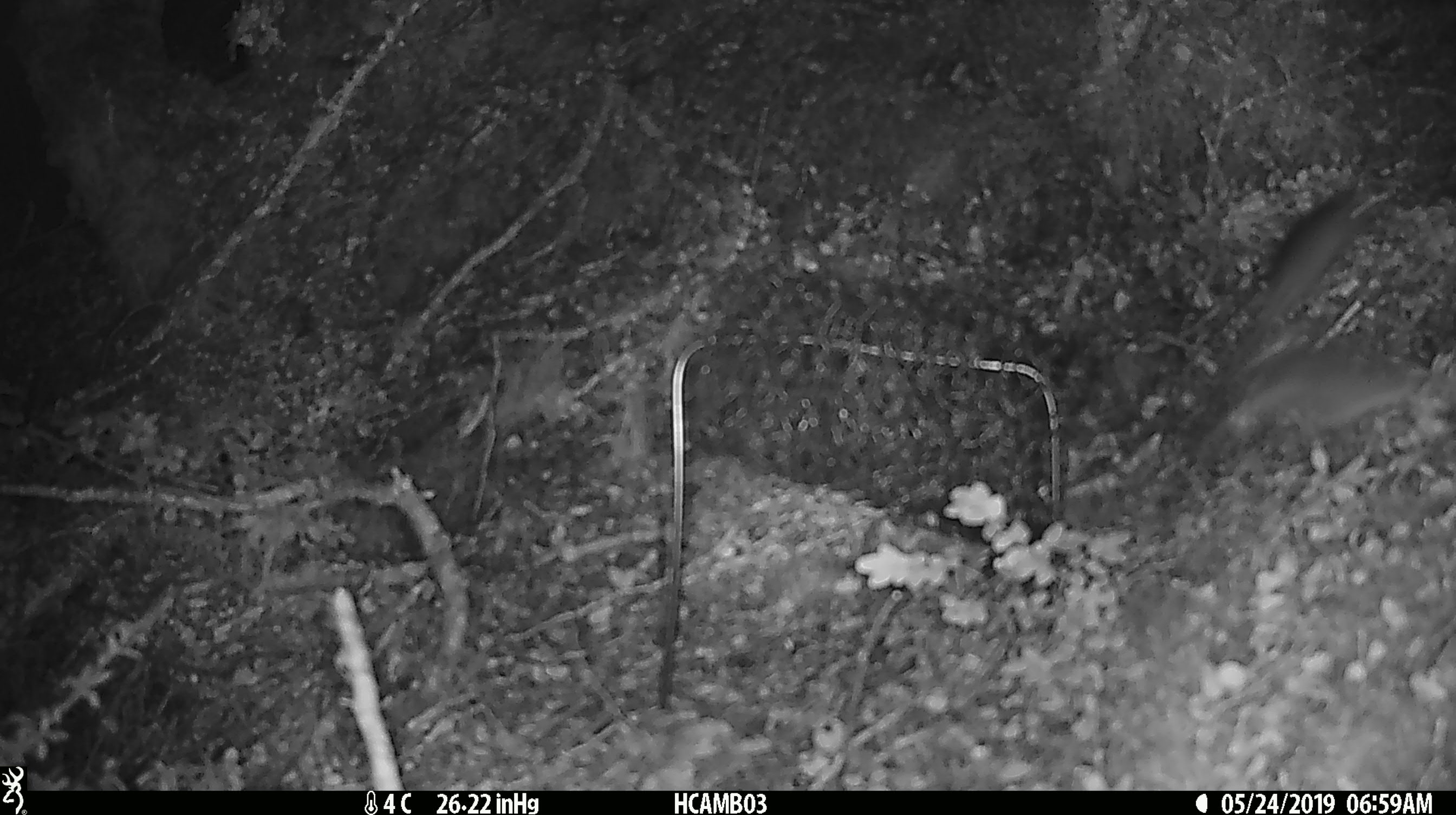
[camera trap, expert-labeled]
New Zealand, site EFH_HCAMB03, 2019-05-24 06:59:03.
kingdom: Animalia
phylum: Chordata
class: Mammalia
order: Rodentia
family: Muridae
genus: Mus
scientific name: Mus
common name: mouse